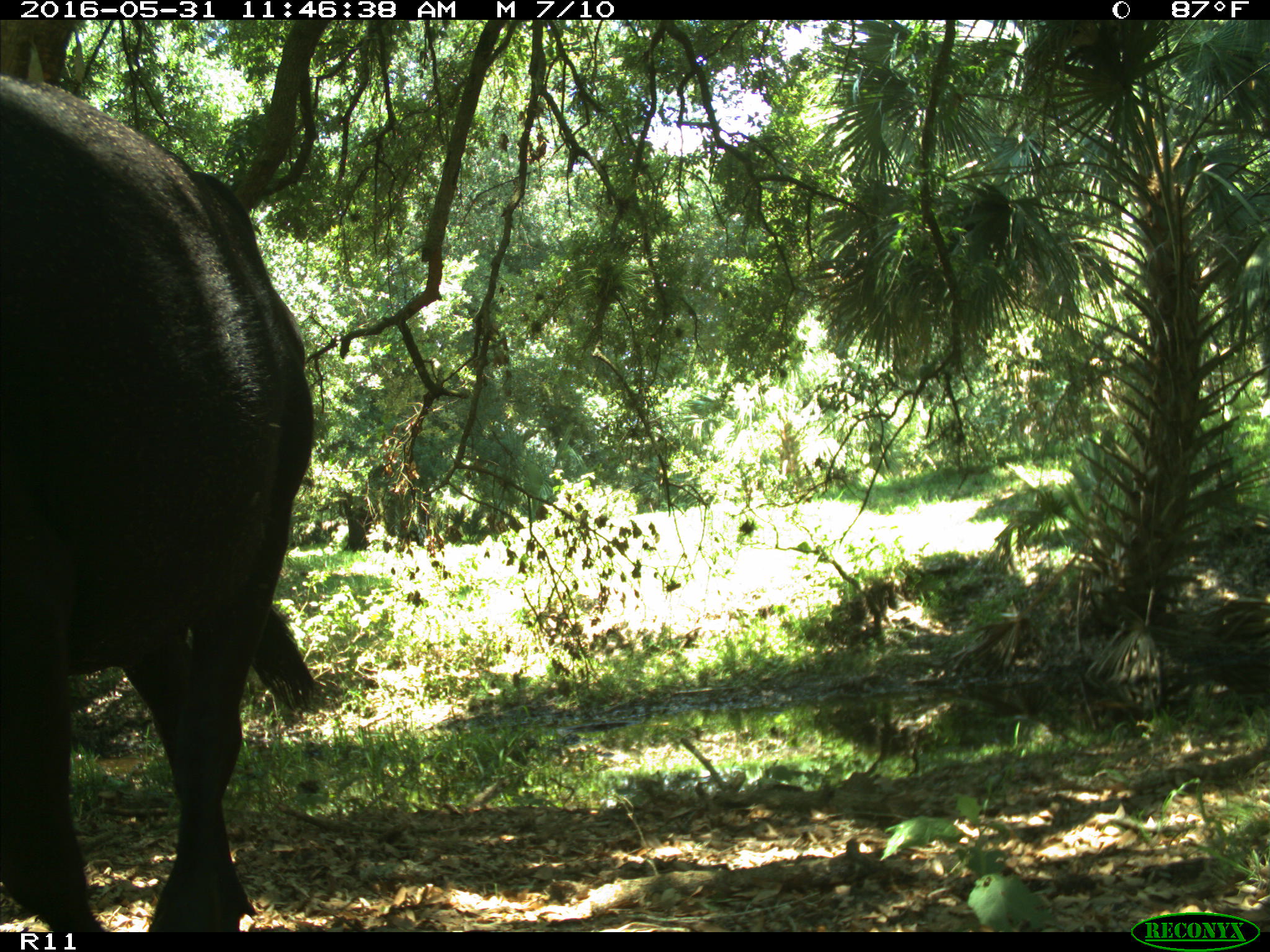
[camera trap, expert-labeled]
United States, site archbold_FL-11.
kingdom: Animalia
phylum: Chordata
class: Mammalia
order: Artiodactyla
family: Bovidae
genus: Bos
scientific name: Bos taurus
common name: domestic cow